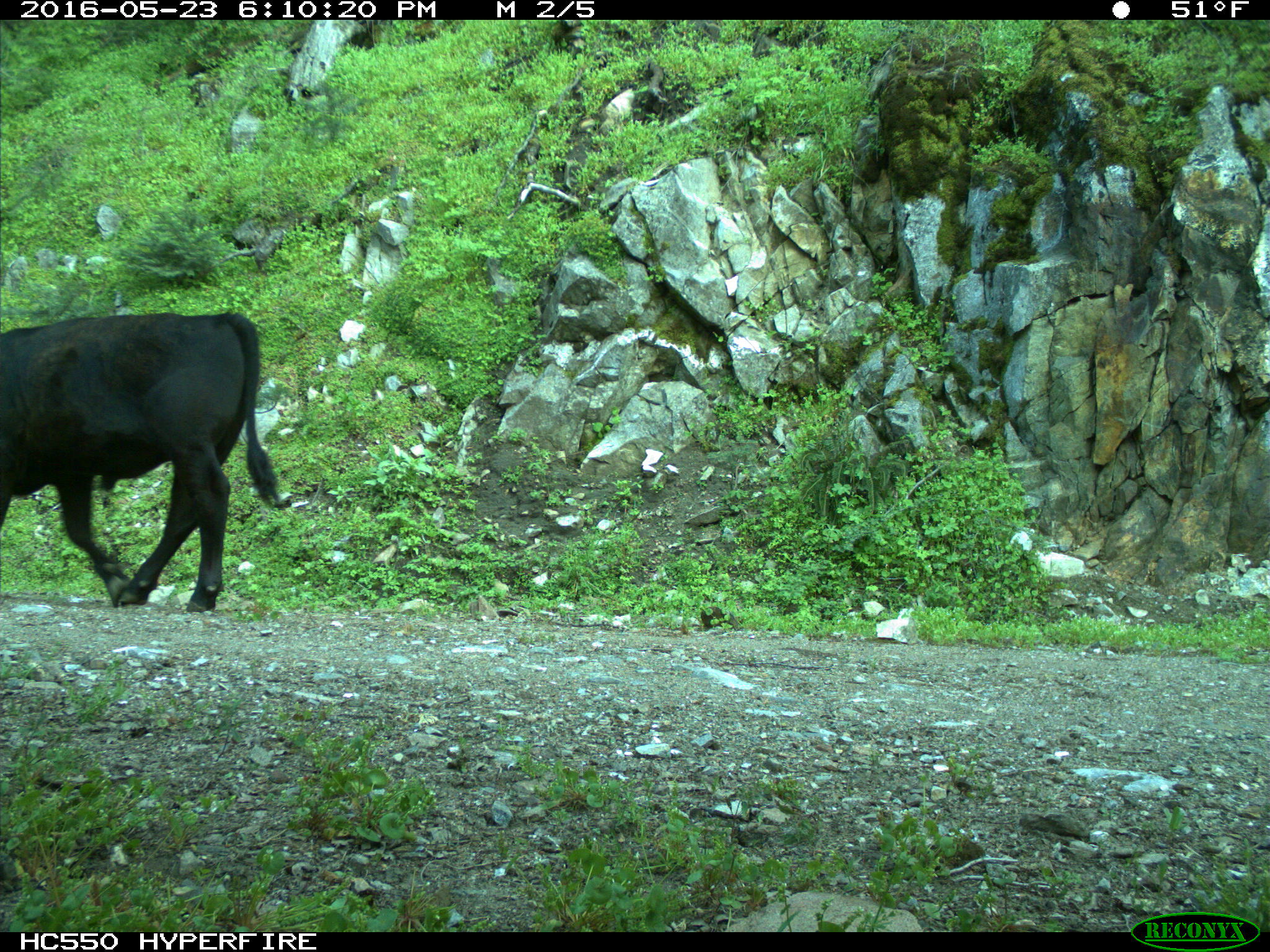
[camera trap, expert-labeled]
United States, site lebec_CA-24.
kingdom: Animalia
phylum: Chordata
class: Mammalia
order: Artiodactyla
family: Bovidae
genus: Bos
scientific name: Bos taurus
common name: domestic cow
Bos taurus (domestic cow).